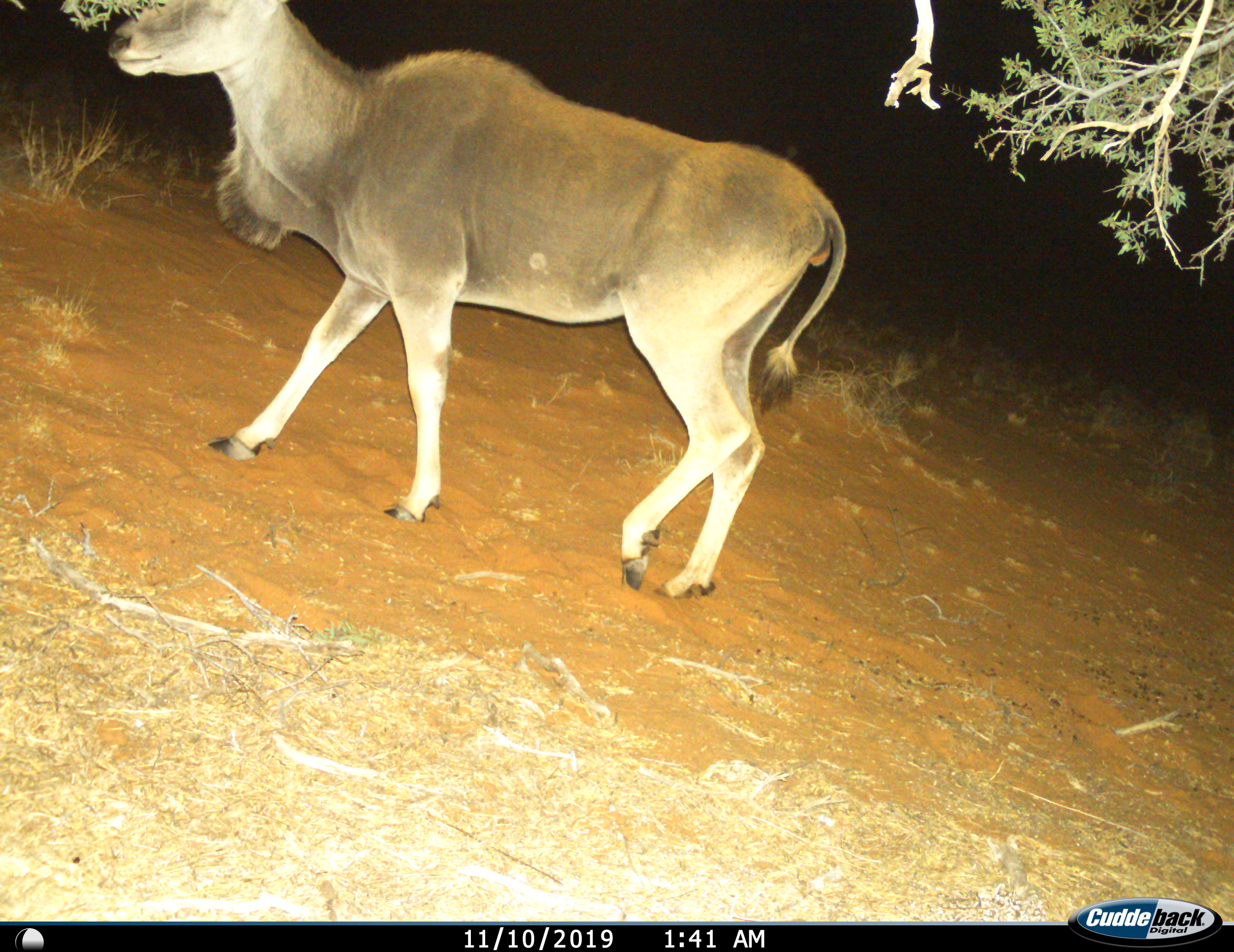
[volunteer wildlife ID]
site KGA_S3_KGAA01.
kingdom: Animalia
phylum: Chordata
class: Mammalia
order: Artiodactyla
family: Bovidae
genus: Tragelaphus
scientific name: Tragelaphus oryx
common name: eland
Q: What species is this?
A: Eland (Tragelaphus oryx).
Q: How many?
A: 1.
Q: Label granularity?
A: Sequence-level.